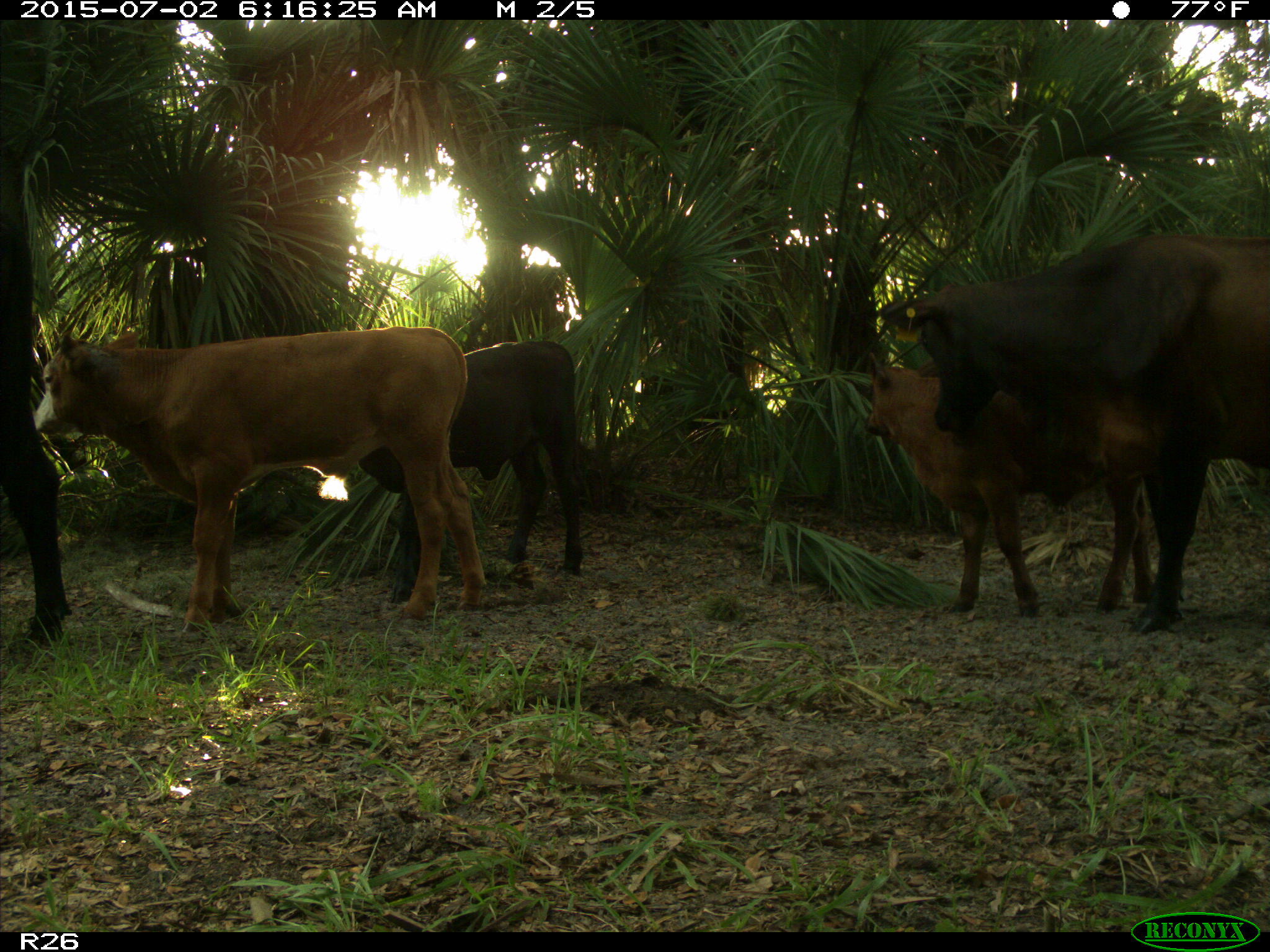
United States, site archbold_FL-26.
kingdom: Animalia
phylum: Chordata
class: Mammalia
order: Artiodactyla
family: Bovidae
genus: Bos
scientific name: Bos taurus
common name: domestic cow